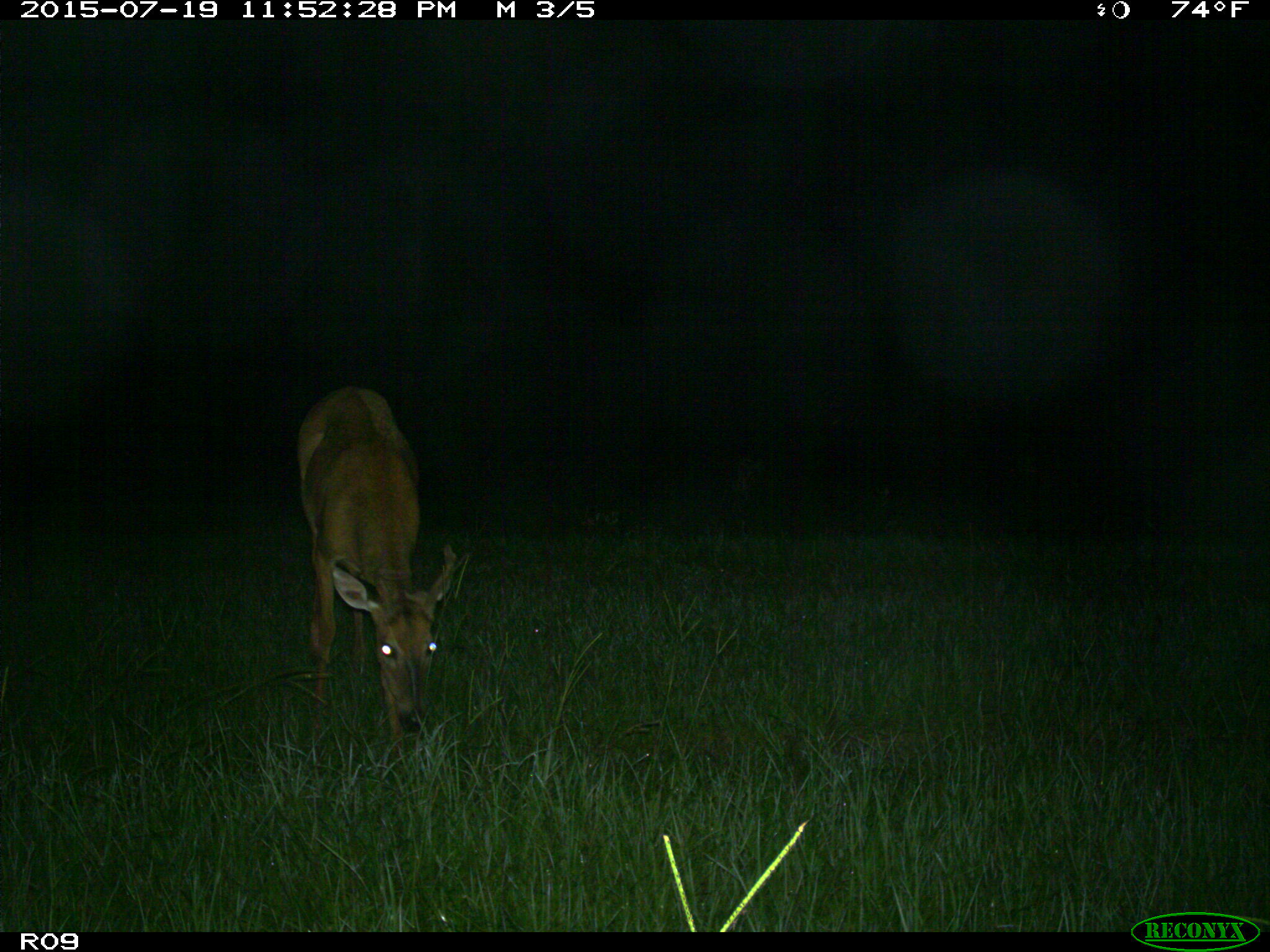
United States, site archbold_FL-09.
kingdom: Animalia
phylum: Chordata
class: Mammalia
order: Artiodactyla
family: Cervidae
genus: Odocoileus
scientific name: Odocoileus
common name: deer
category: unidentified deer